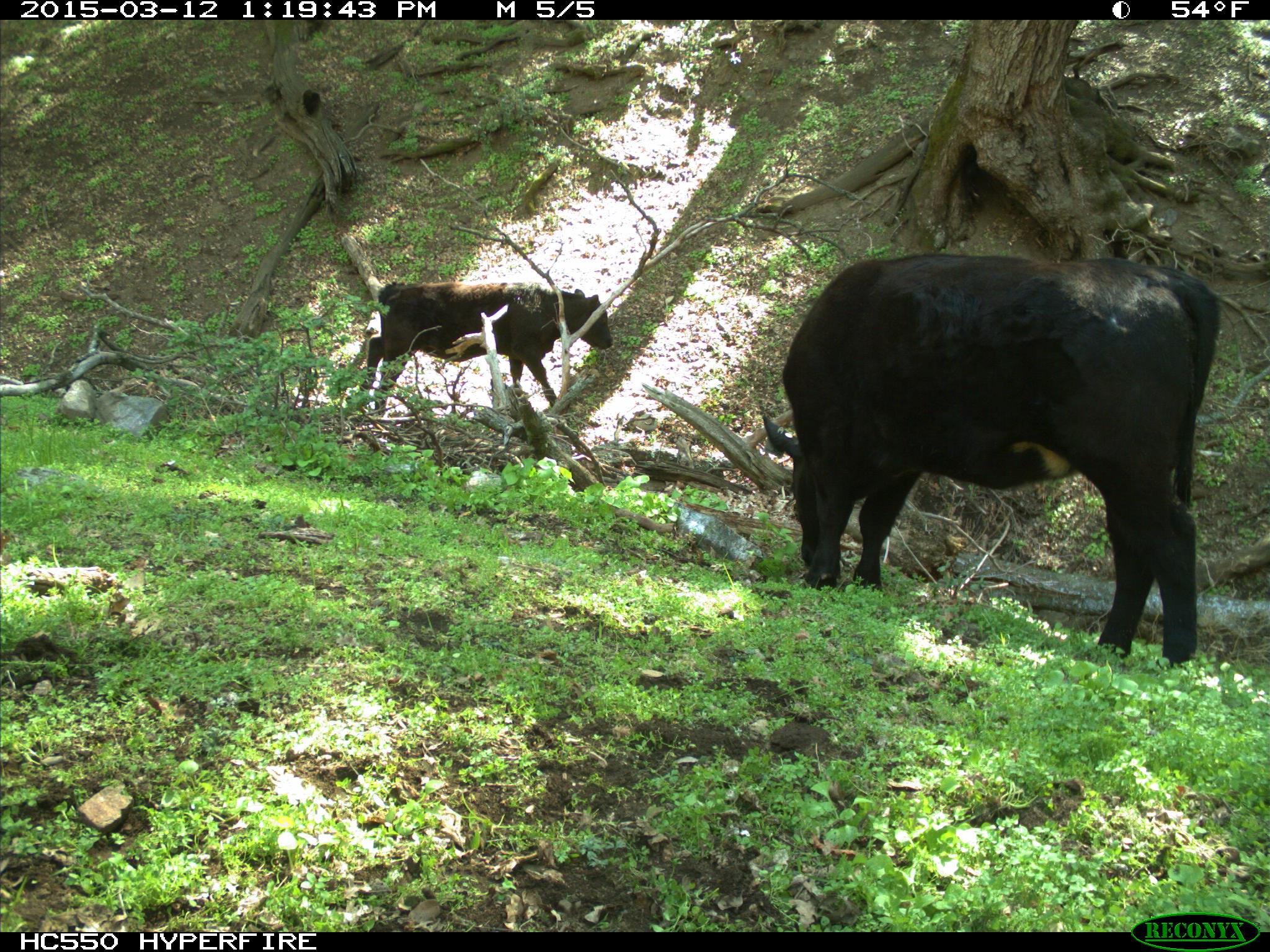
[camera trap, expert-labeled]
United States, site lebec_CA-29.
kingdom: Animalia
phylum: Chordata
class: Mammalia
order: Artiodactyla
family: Bovidae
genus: Bos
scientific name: Bos taurus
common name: domestic cow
Bos taurus (domestic cow).